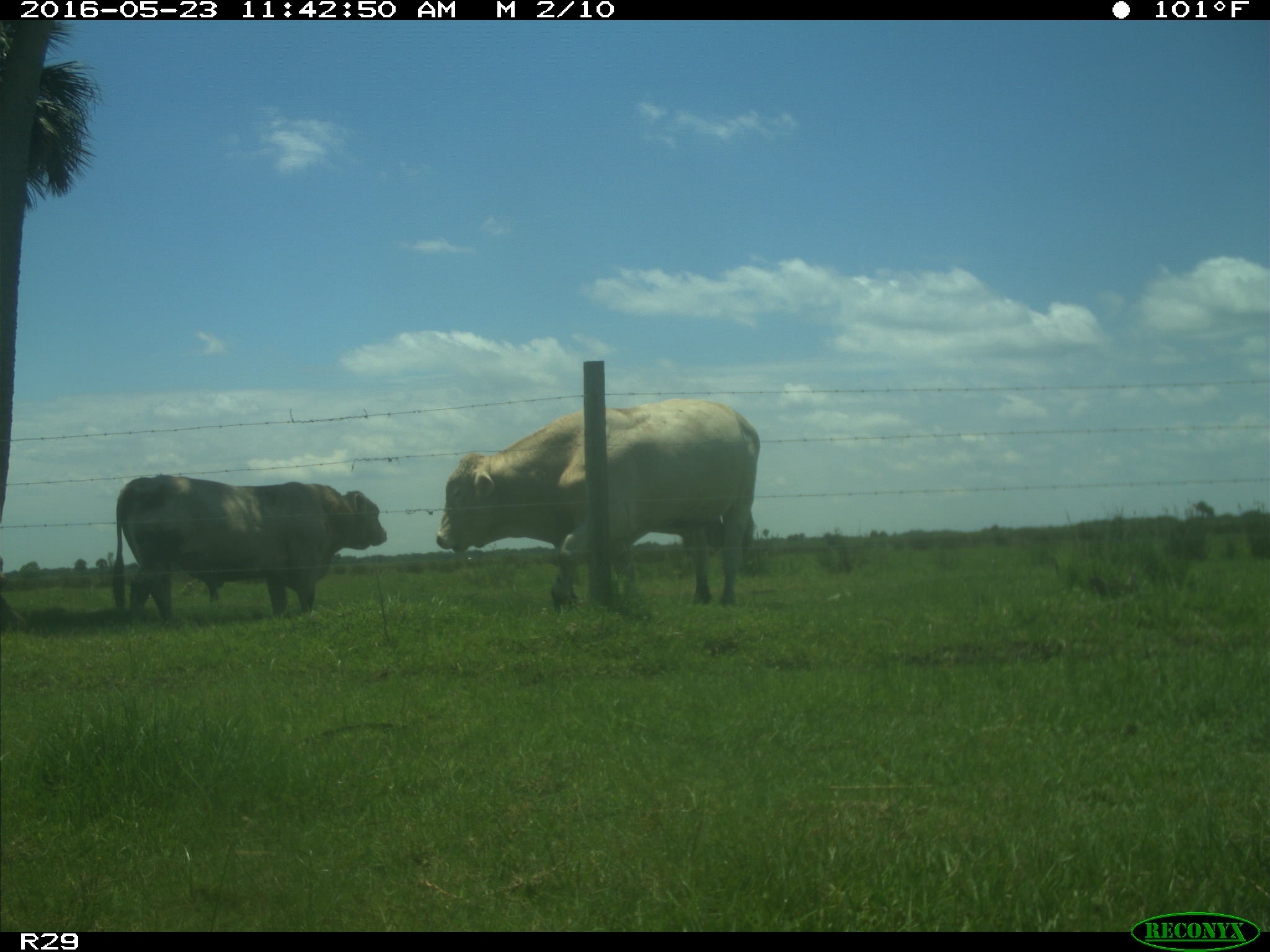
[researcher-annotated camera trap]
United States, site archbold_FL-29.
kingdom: Animalia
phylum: Chordata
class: Mammalia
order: Artiodactyla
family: Bovidae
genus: Bos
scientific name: Bos taurus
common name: domestic cow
Bos taurus (domestic cow).